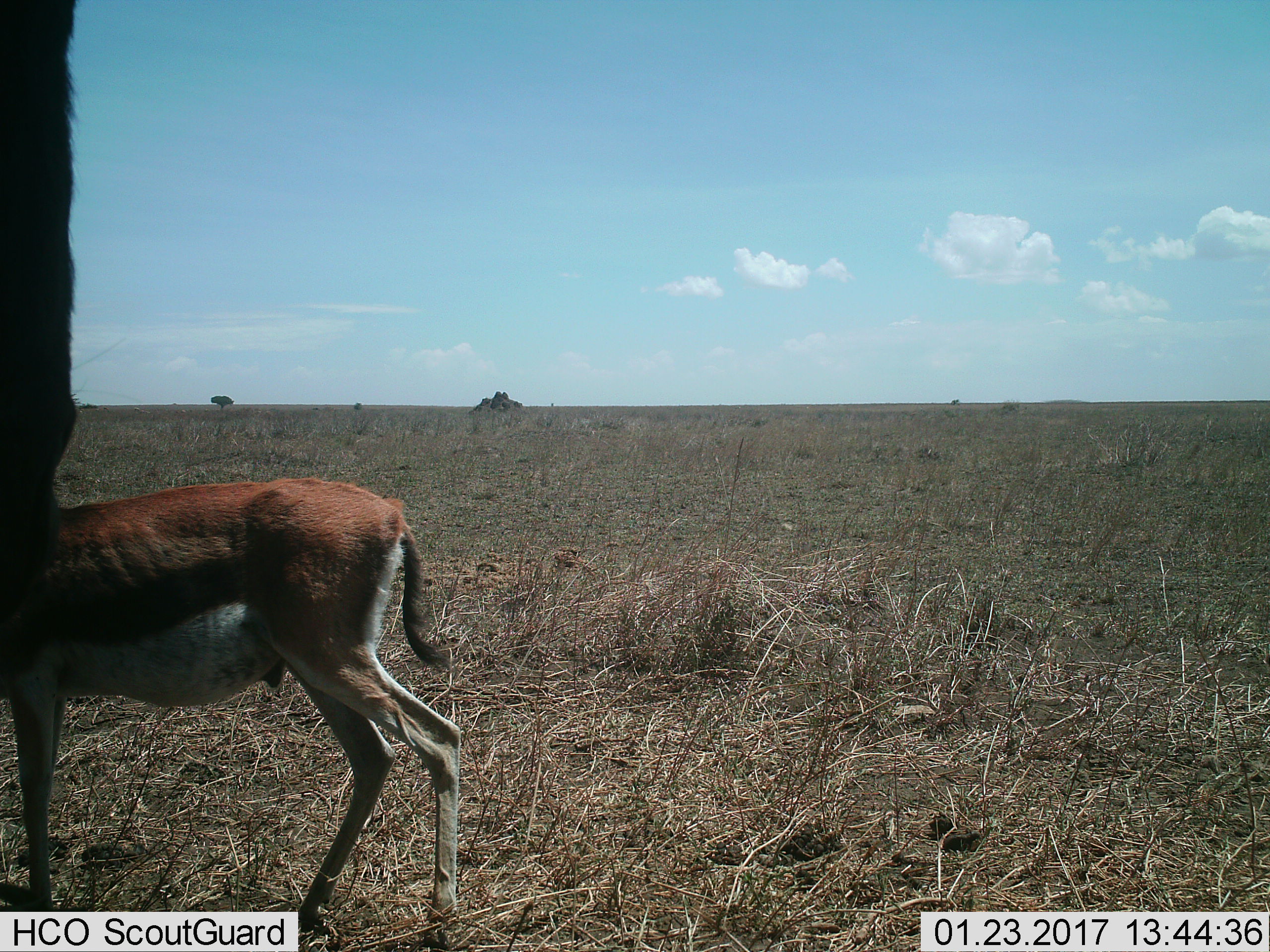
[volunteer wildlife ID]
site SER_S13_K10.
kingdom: Animalia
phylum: Chordata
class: Mammalia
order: Artiodactyla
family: Bovidae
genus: Eudorcas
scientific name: Eudorcas thomsonii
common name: thomson's gazelle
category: gazellethomsons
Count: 1.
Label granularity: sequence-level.